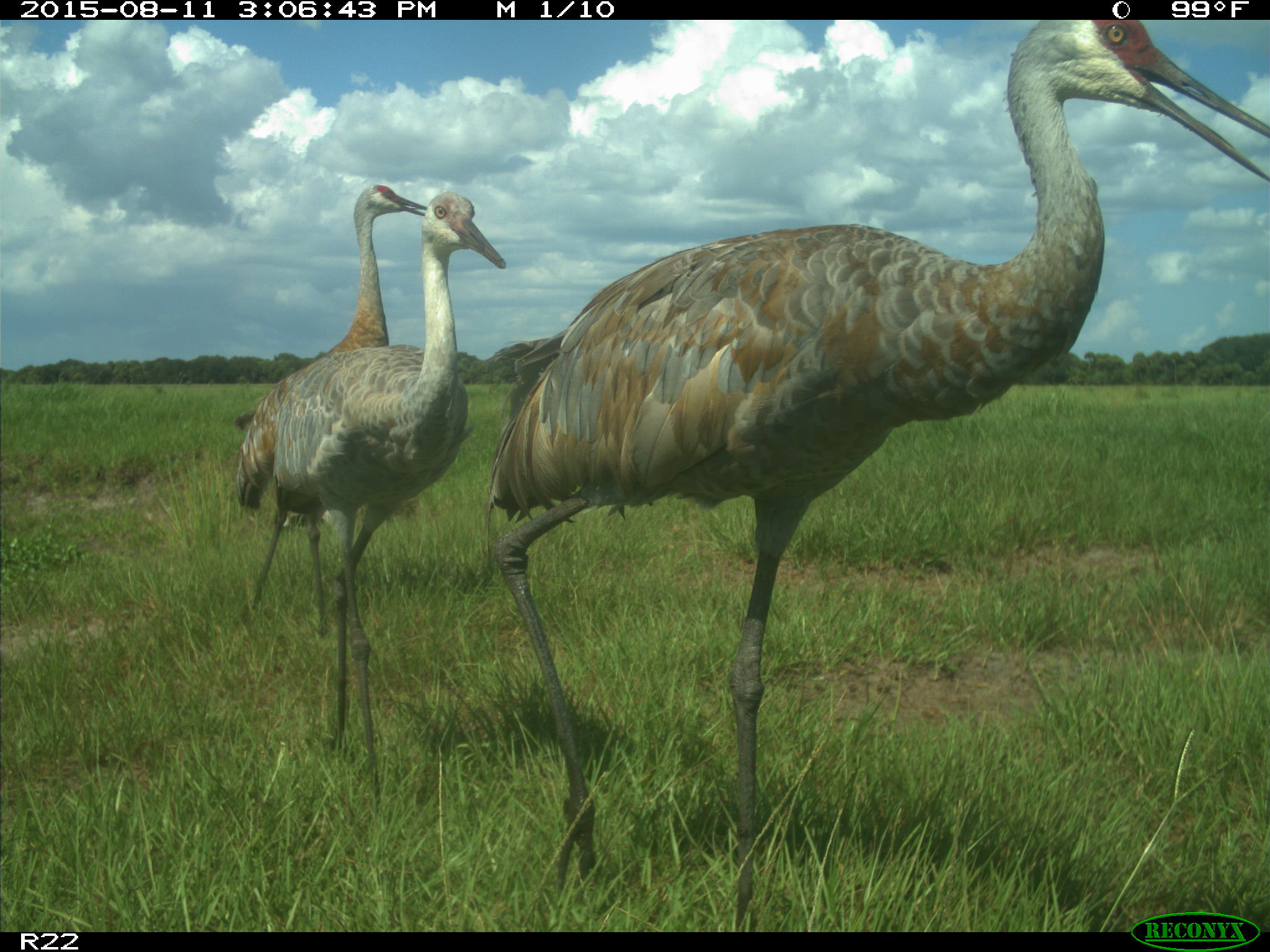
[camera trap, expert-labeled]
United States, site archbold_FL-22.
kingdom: Animalia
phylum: Chordata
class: Aves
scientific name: Aves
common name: birds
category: unidentified bird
Unidentified bird (birds) (Aves).